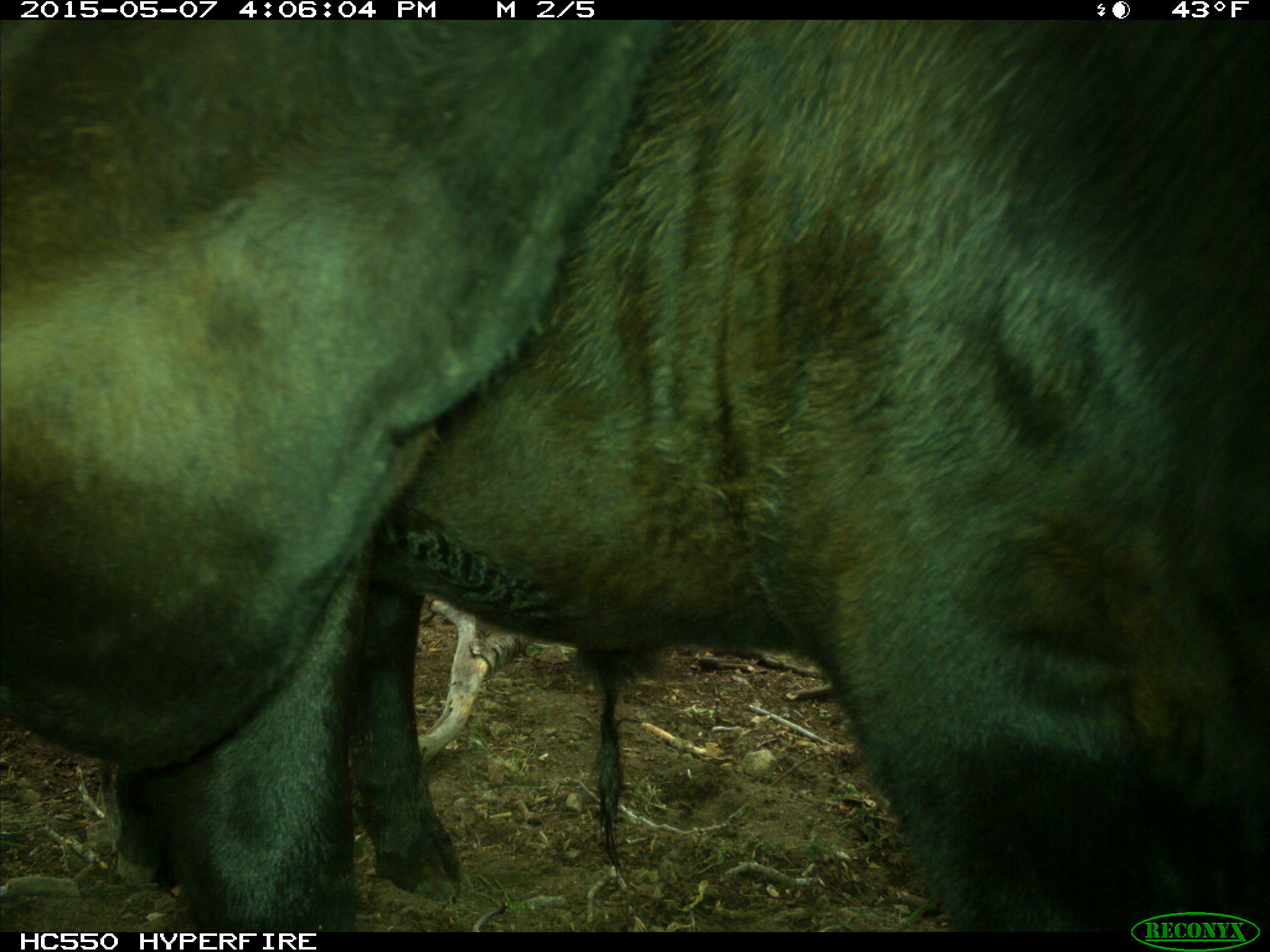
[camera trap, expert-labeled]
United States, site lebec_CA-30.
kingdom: Animalia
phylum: Chordata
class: Mammalia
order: Artiodactyla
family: Bovidae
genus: Bos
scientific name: Bos taurus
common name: domestic cow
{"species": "Bos taurus (domestic cow)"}